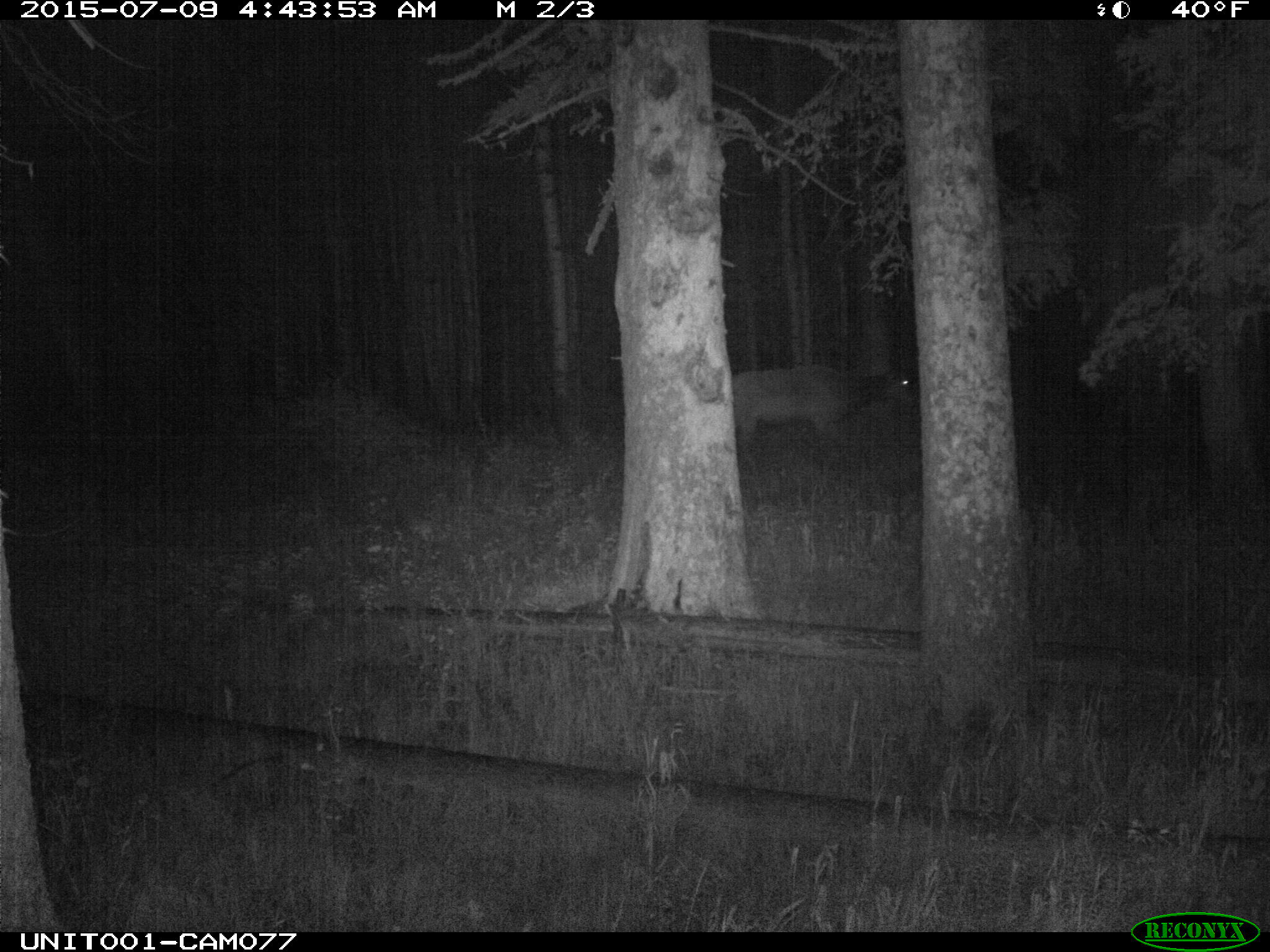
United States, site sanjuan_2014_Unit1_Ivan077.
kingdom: Animalia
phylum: Chordata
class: Mammalia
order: Artiodactyla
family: Cervidae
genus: Cervus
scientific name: Cervus elaphus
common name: red deer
Cervus elaphus (red deer).